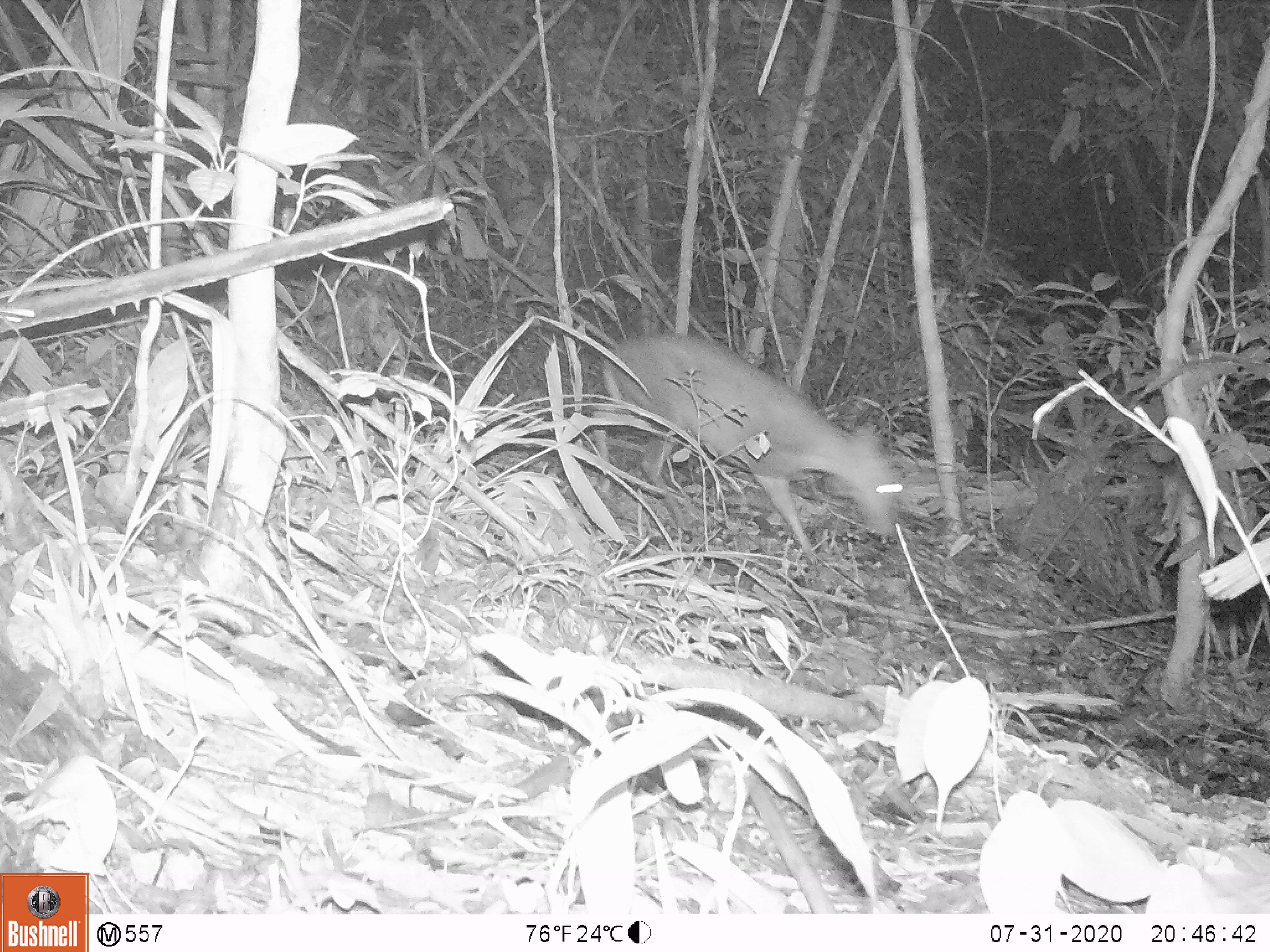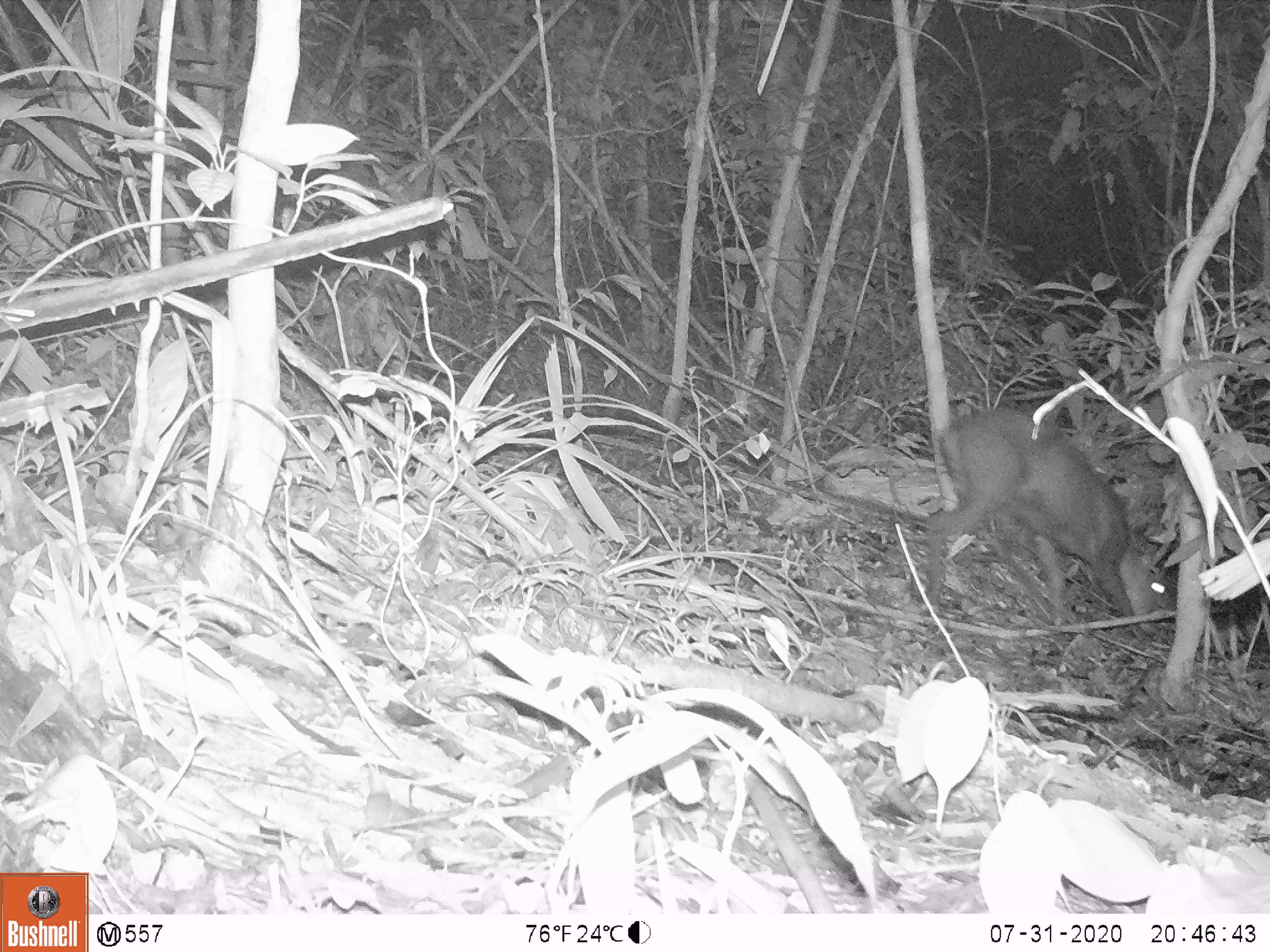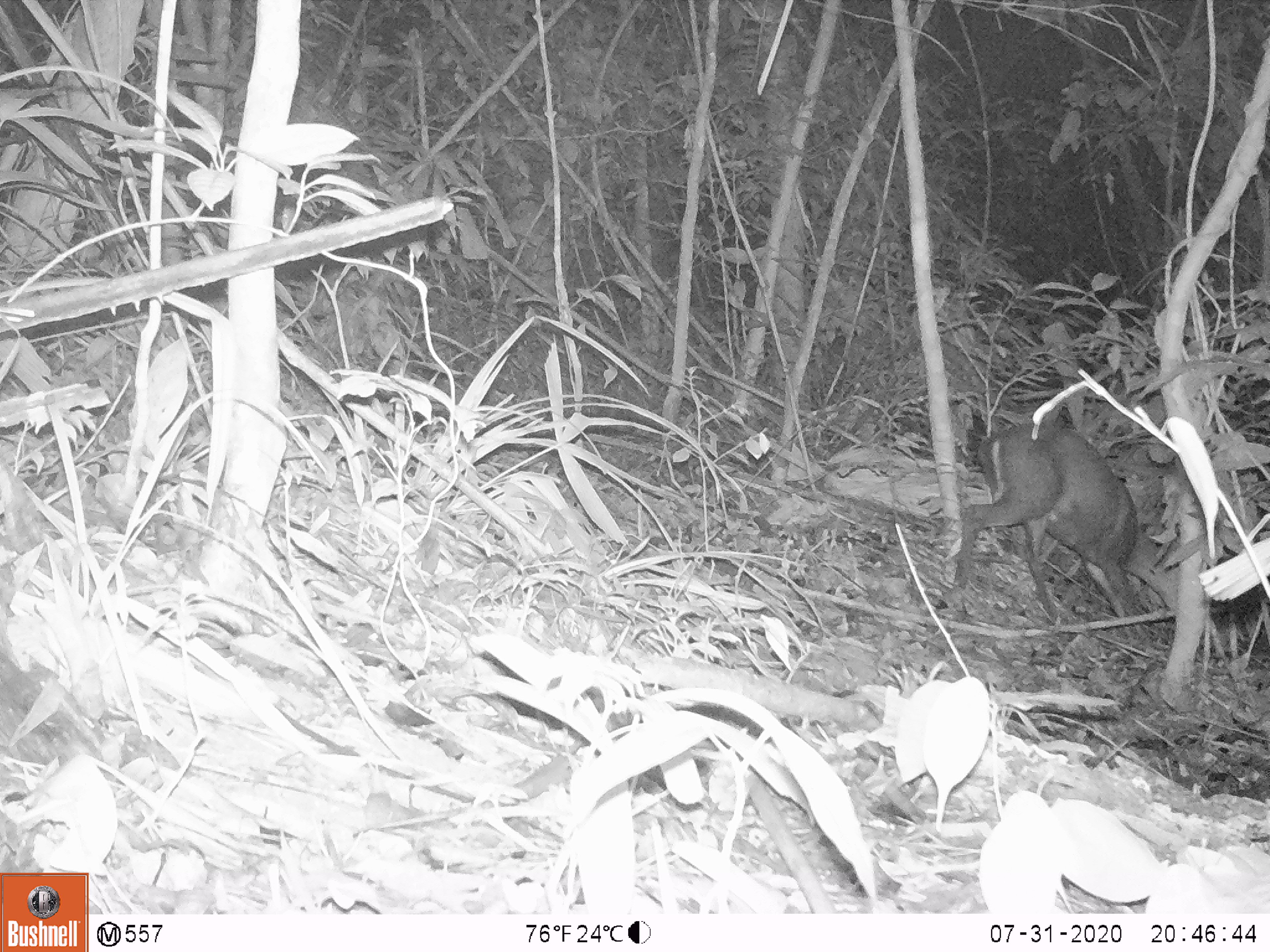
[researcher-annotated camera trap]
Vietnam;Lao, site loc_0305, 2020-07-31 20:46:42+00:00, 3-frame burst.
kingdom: Animalia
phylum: Chordata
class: Mammalia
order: Artiodactyla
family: Cervidae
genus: Muntiacus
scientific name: Muntiacus rooseveltorum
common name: roosevelt's muntjac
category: roosevelts muntjac group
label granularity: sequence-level